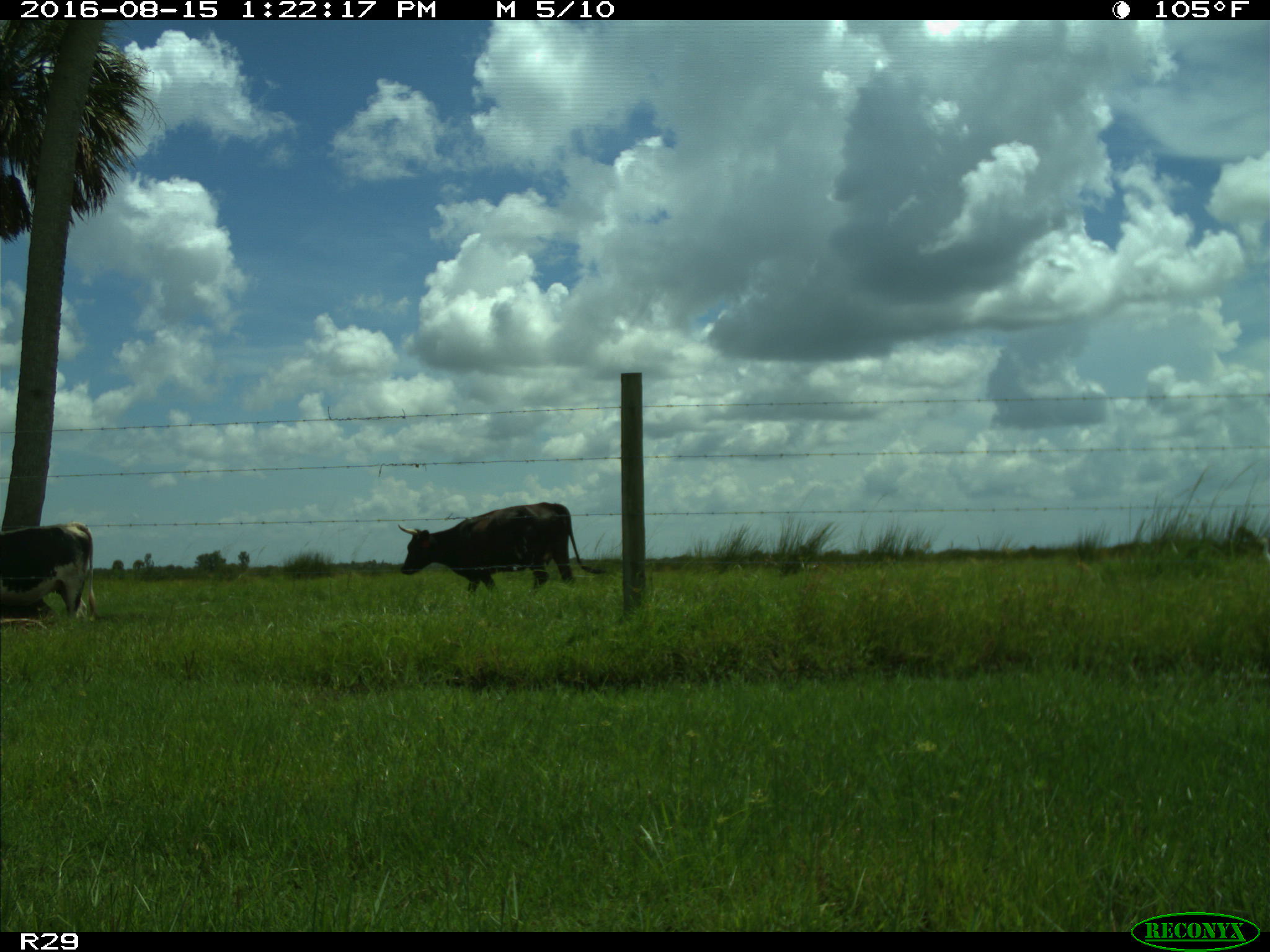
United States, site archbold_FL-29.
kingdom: Animalia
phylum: Chordata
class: Mammalia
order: Artiodactyla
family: Bovidae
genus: Bos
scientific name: Bos taurus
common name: domestic cow